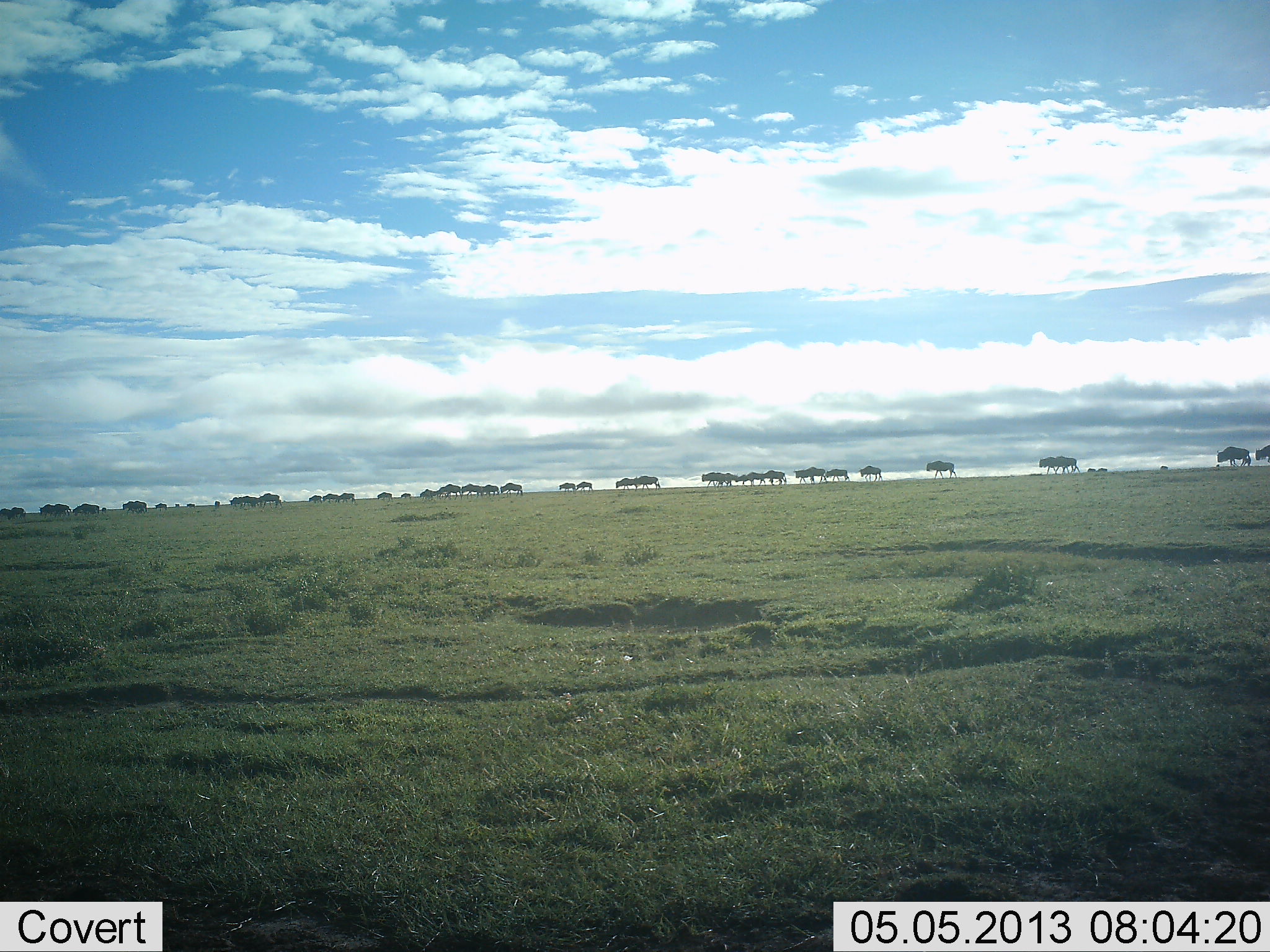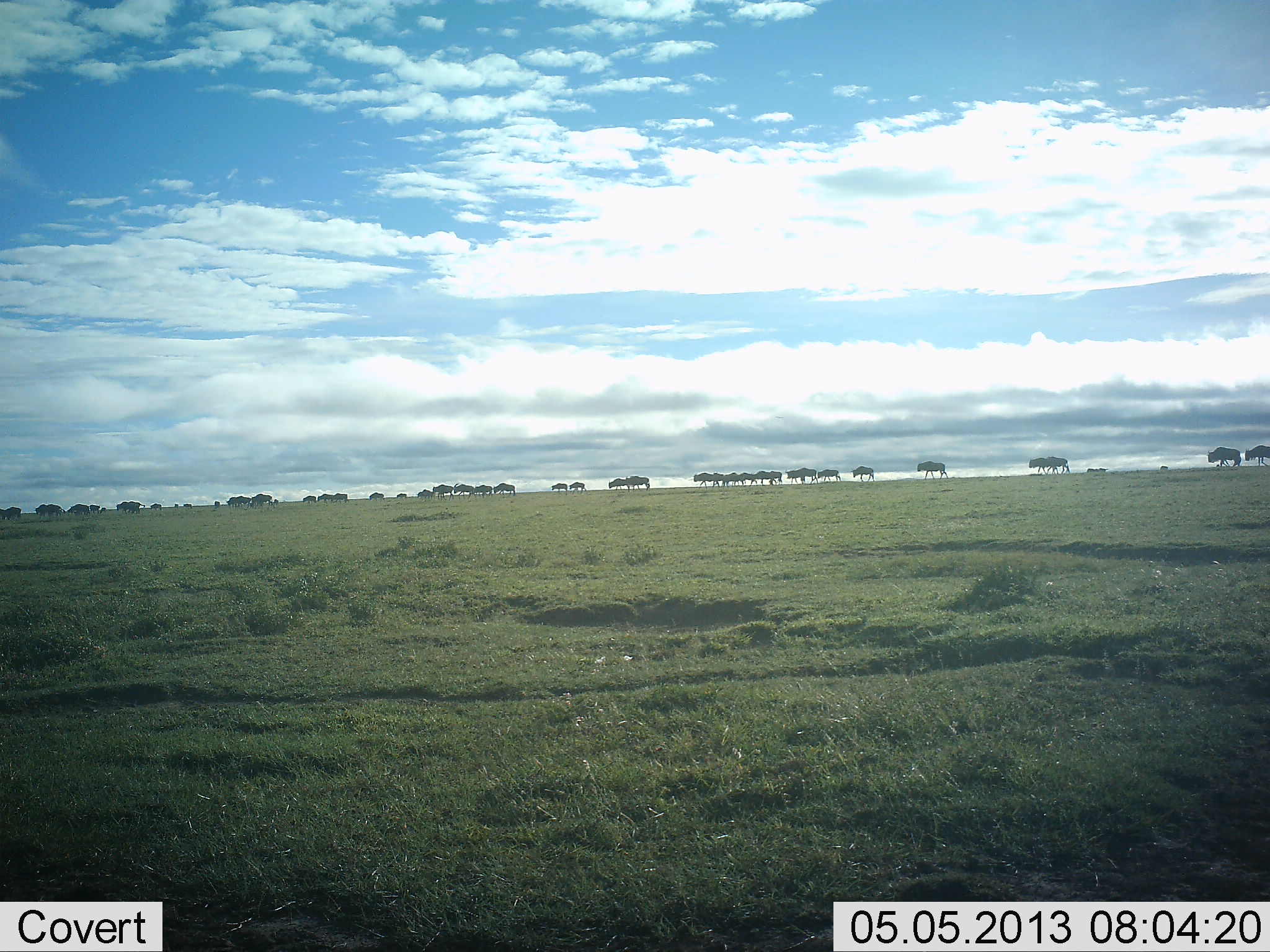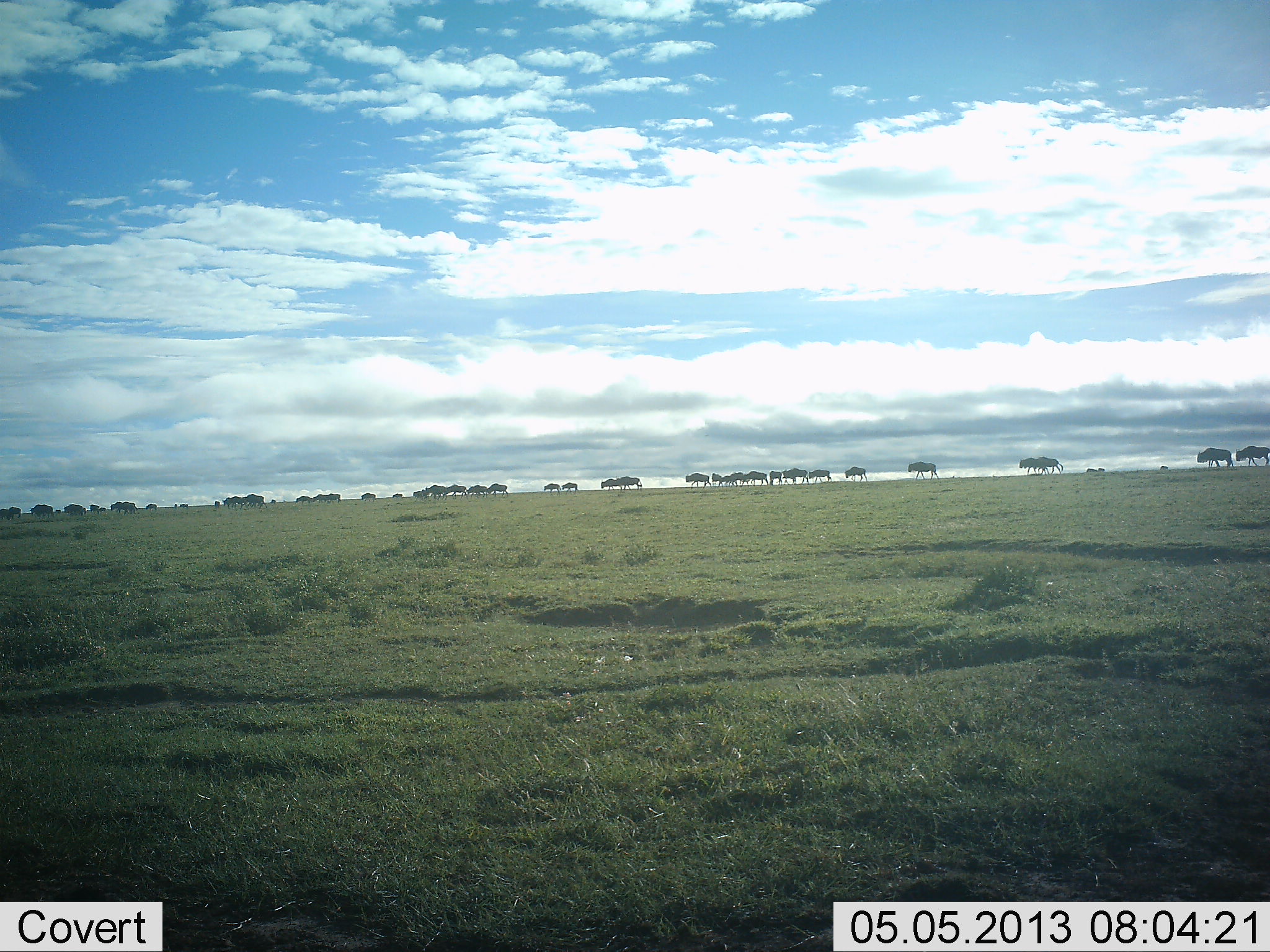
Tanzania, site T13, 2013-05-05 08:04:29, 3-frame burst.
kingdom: Animalia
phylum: Chordata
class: Mammalia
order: Artiodactyla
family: Bovidae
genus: Connochaetes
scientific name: Connochaetes taurinus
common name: blue wildebeest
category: wildebeest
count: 11-50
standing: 0%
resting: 0%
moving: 100%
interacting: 0%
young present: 10%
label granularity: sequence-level